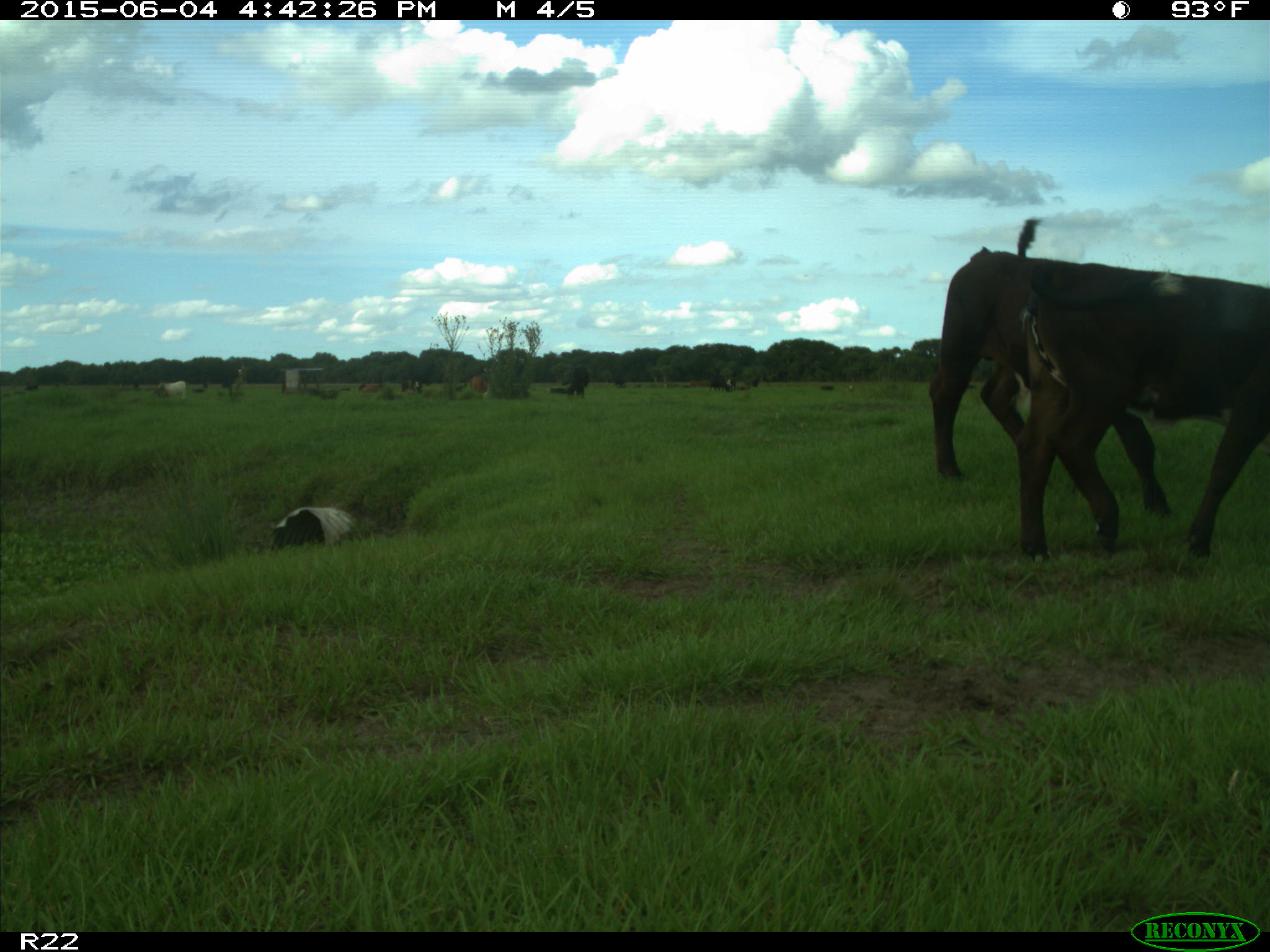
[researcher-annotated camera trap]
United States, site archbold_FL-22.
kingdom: Animalia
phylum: Chordata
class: Mammalia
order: Artiodactyla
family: Bovidae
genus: Bos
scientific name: Bos taurus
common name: domestic cow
Bos taurus (domestic cow).